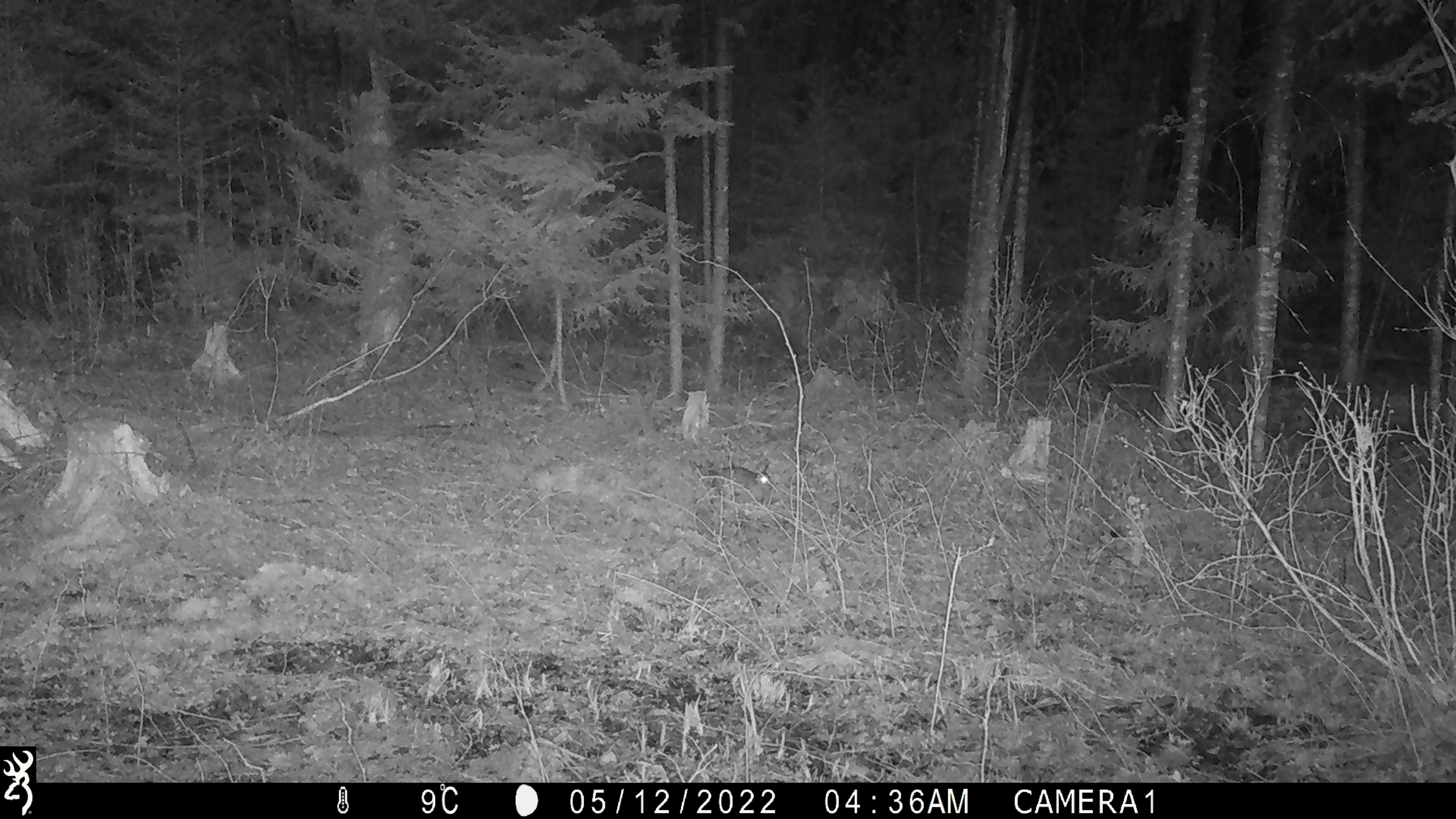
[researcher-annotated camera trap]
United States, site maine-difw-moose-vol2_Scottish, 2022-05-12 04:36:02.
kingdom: Animalia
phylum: Chordata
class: Mammalia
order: Lagomorpha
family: Leporidae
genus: Lepus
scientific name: Lepus americanus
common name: snowshoe hare